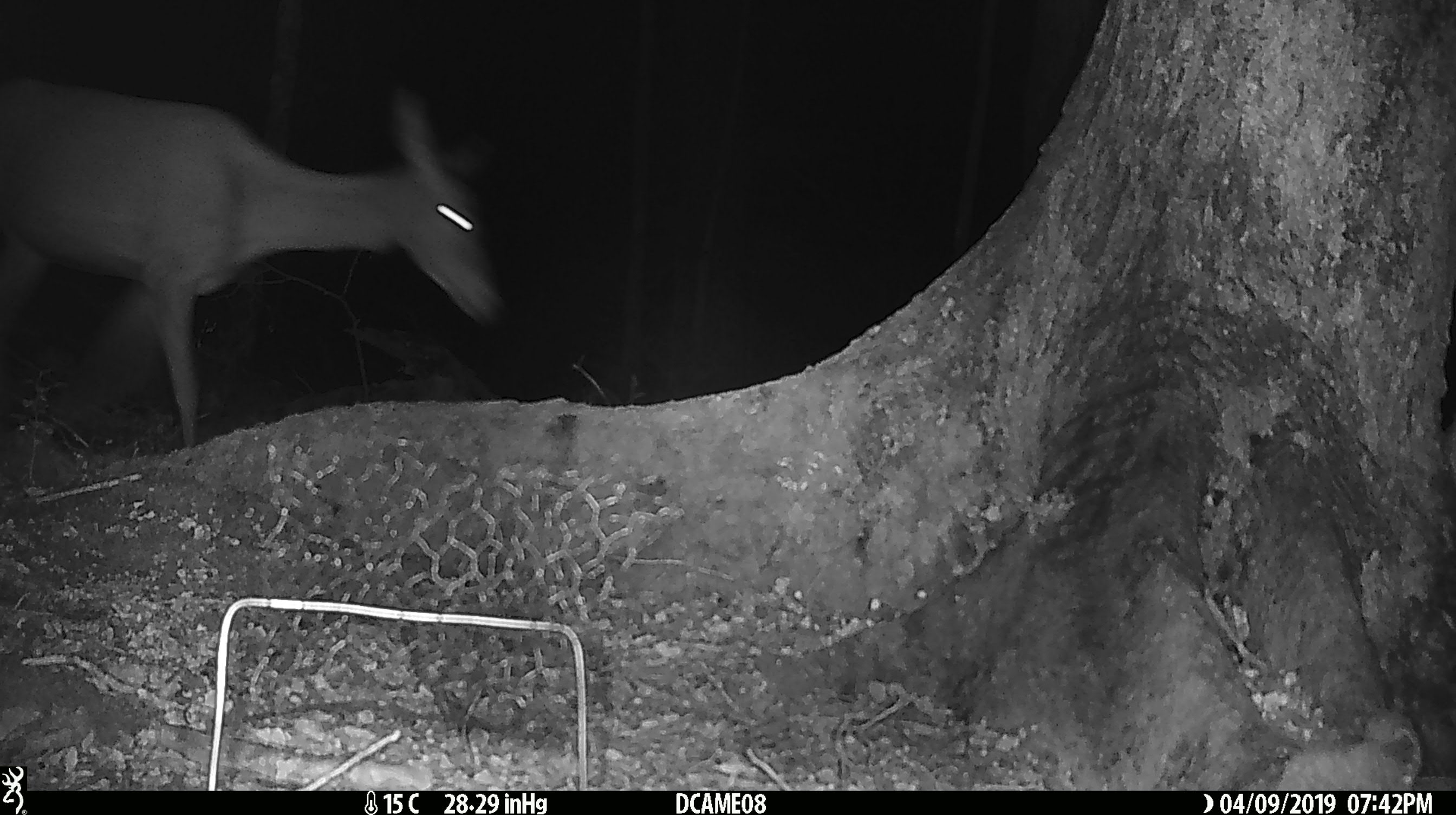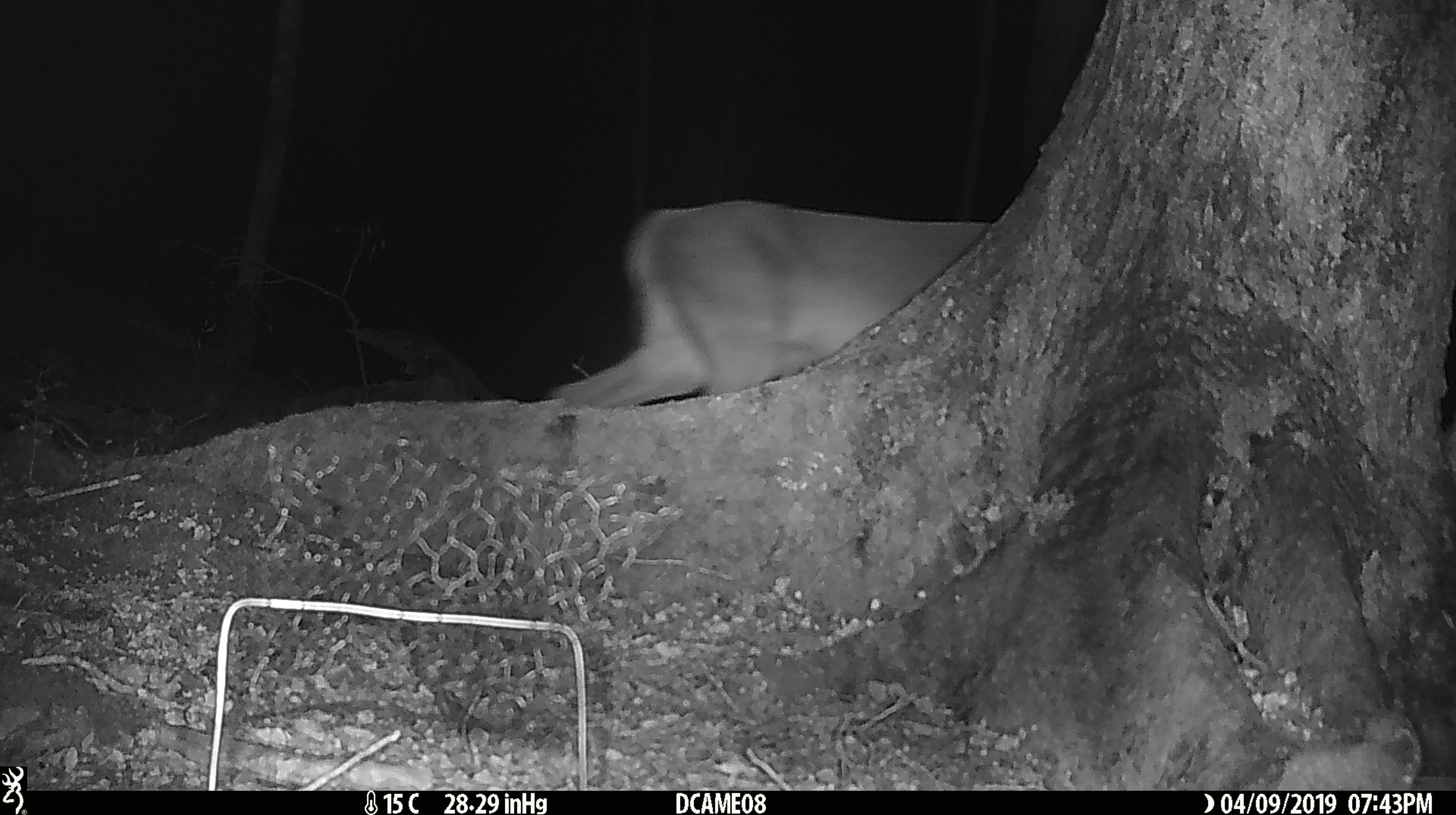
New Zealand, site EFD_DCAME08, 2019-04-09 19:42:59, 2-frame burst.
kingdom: Animalia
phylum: Chordata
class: Mammalia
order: Artiodactyla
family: Cervidae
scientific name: Cervidae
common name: deer